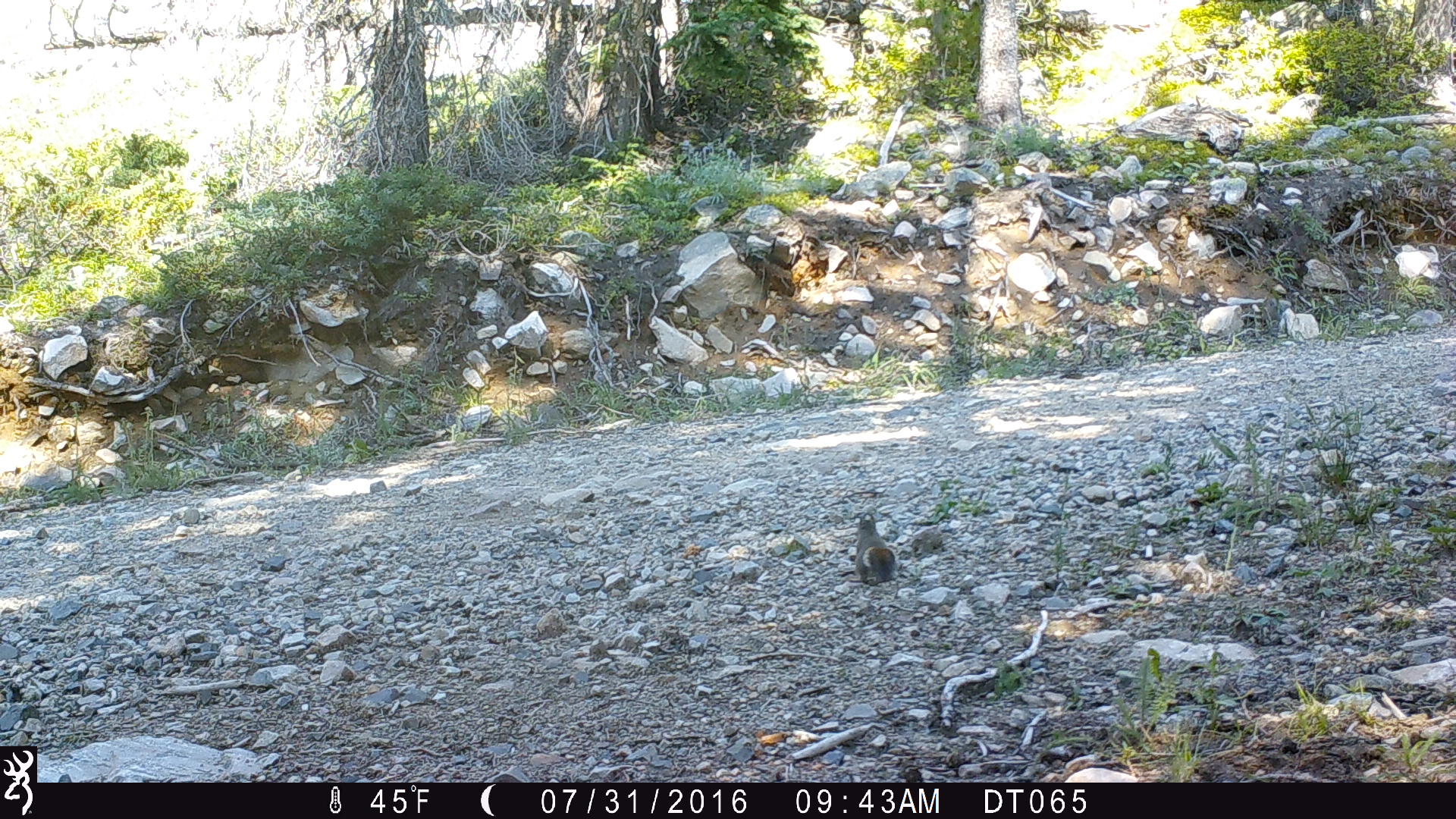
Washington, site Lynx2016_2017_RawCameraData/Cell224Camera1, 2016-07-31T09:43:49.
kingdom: Animalia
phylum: Chordata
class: Mammalia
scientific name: Mammalia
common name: small mammal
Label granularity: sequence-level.